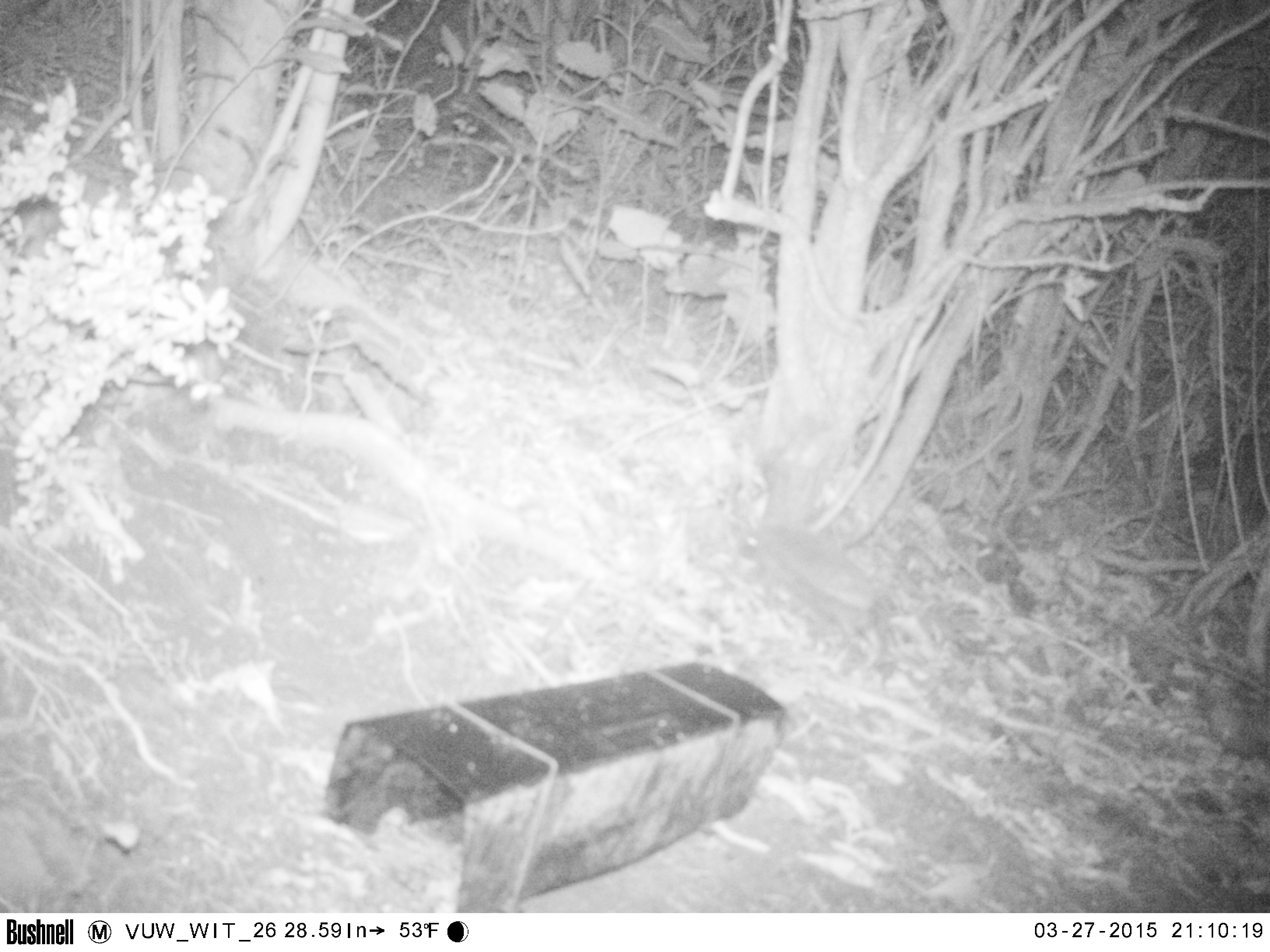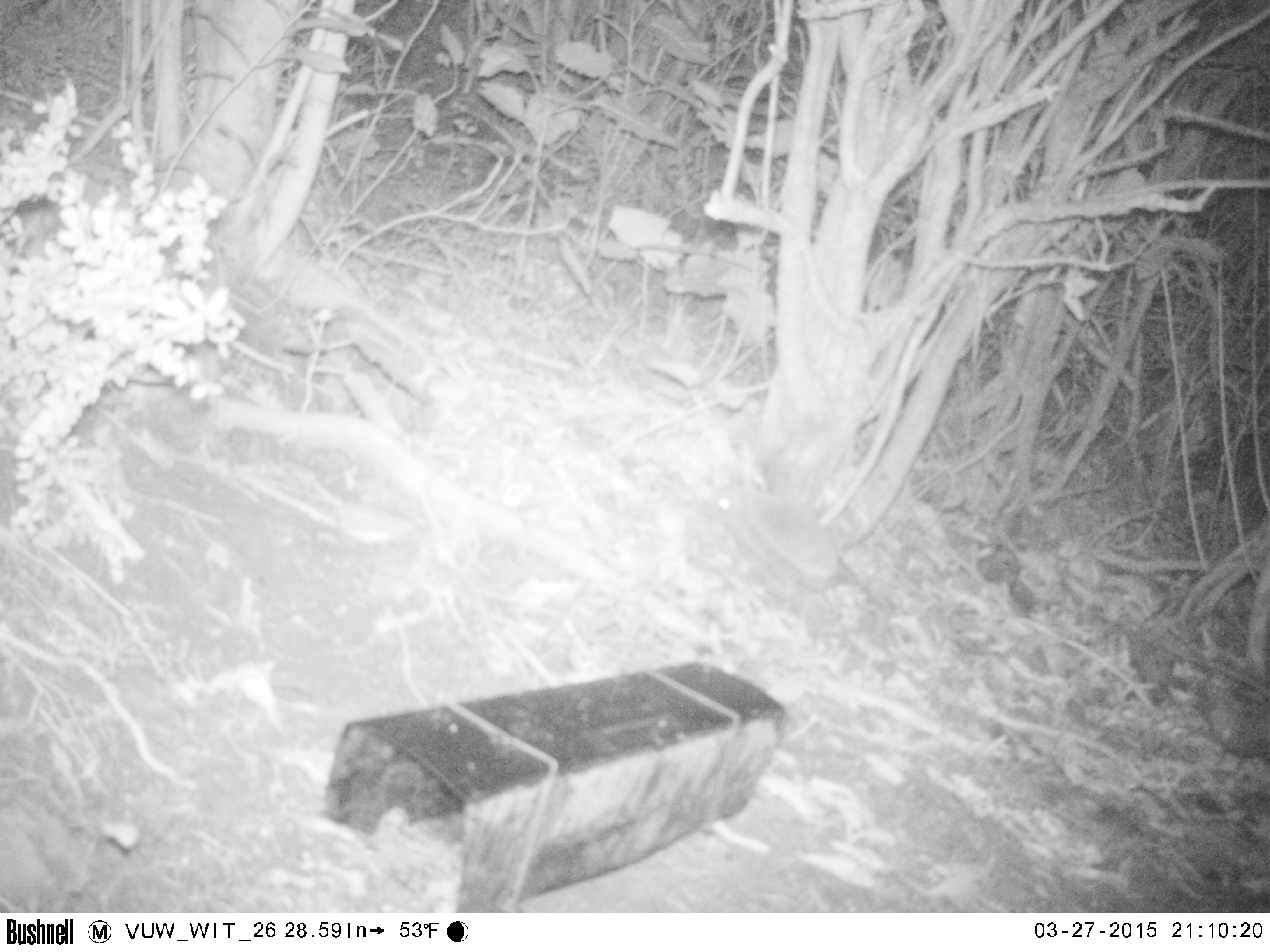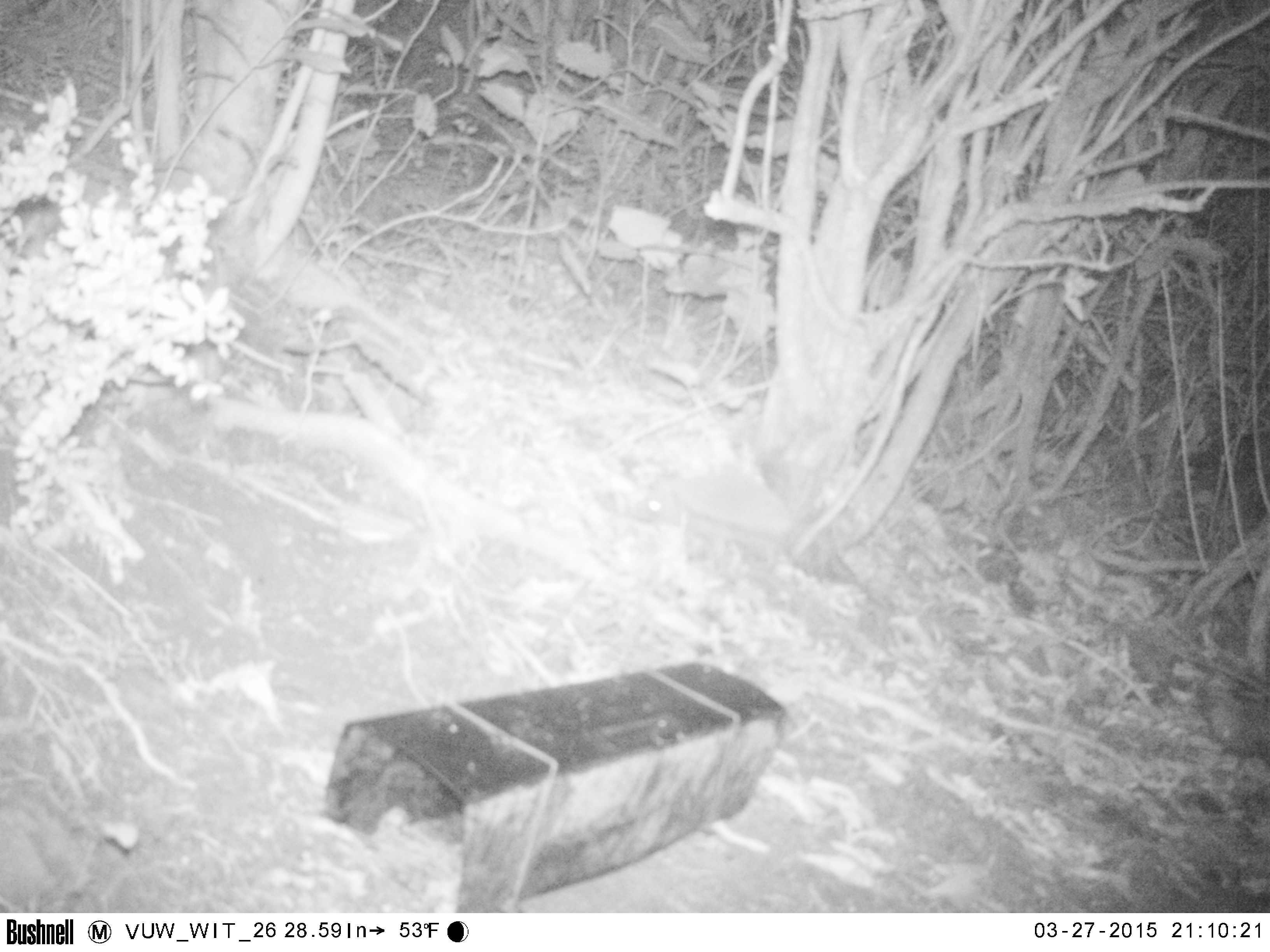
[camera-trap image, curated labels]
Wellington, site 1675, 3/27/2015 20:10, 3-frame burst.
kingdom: Animalia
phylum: Chordata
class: Mammalia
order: Eulipotyphla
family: Erinaceidae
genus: Erinaceus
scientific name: Erinaceus europaeus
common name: hedgehog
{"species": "hedgehog (Erinaceus europaeus)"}